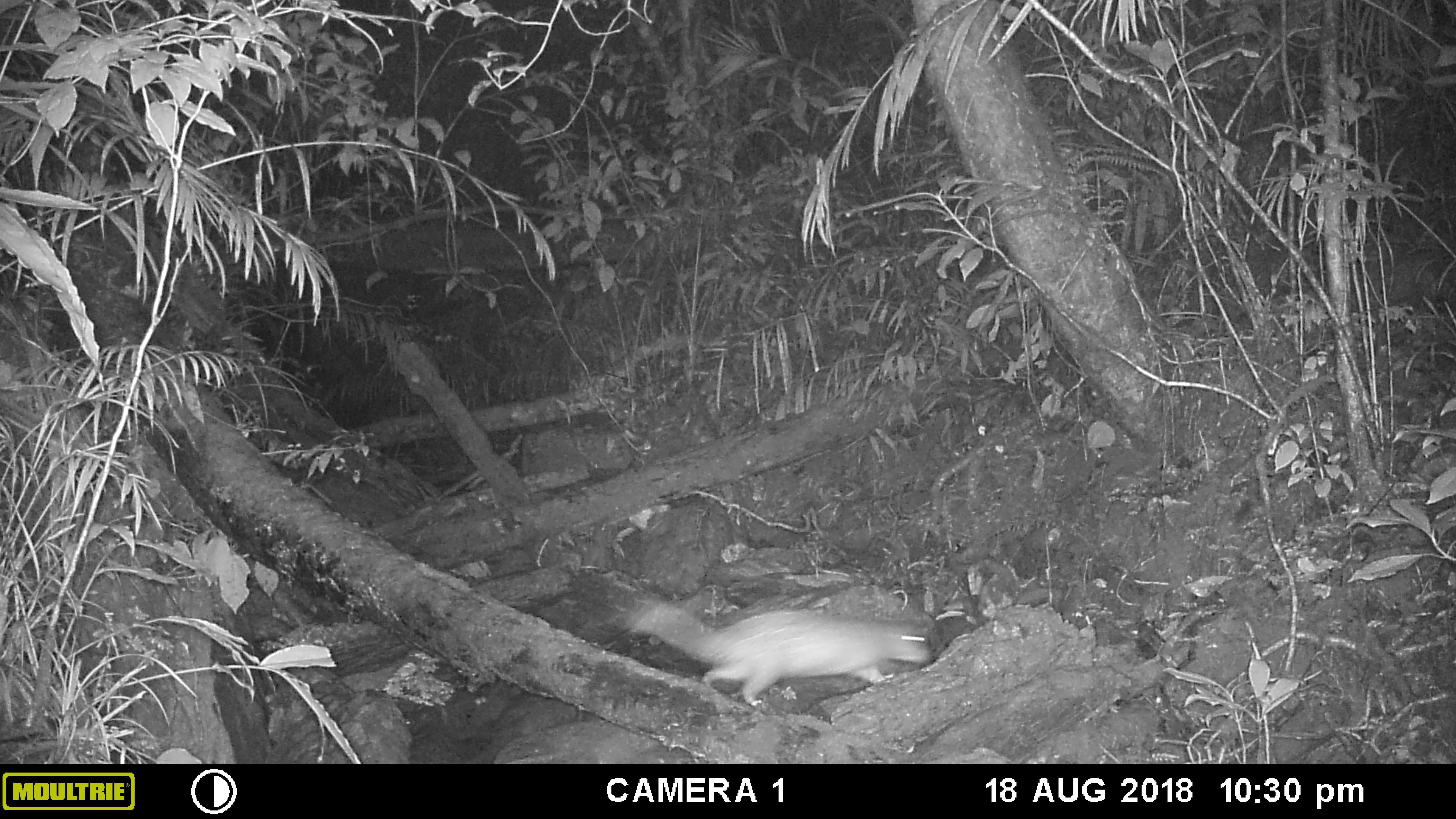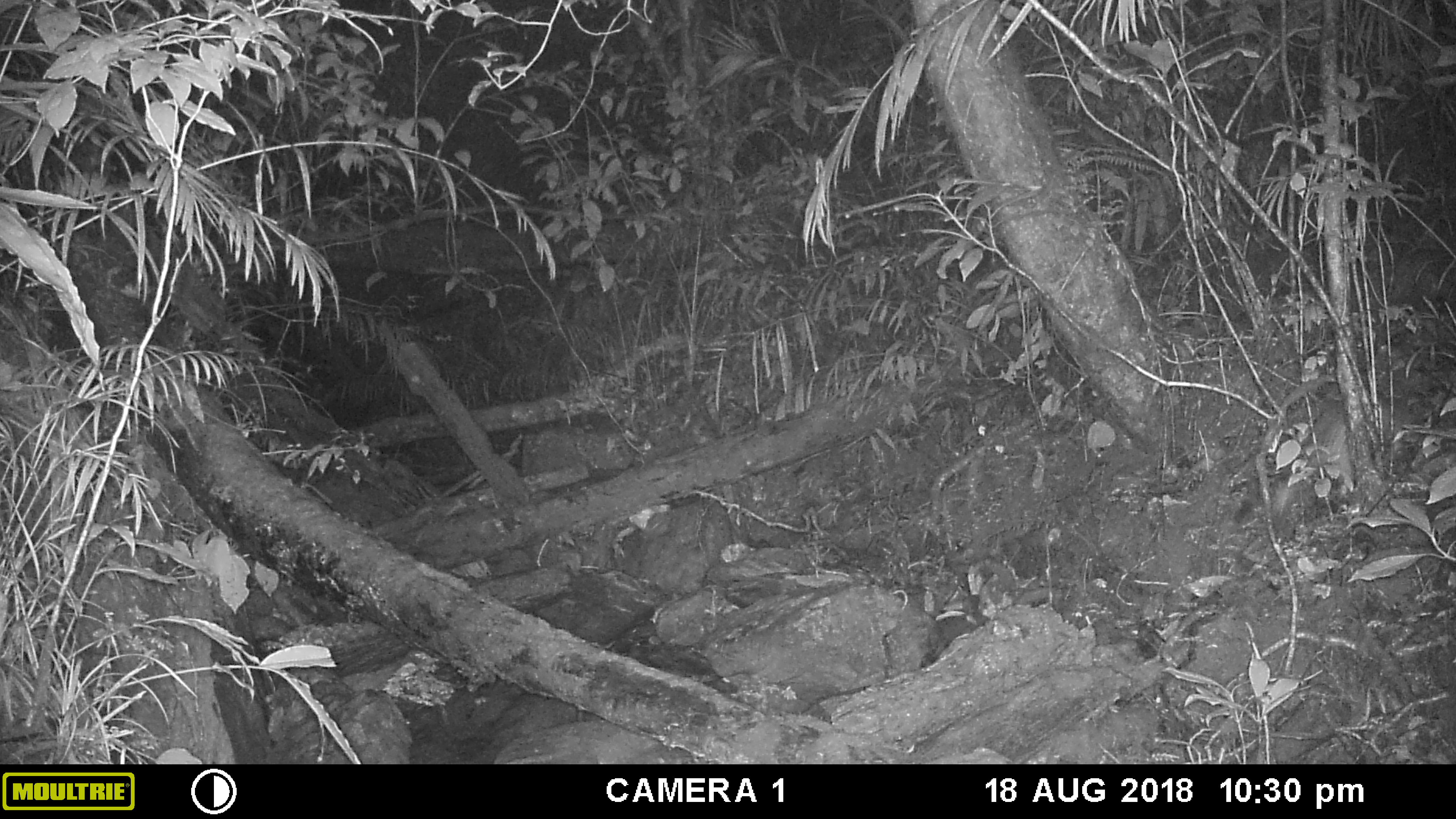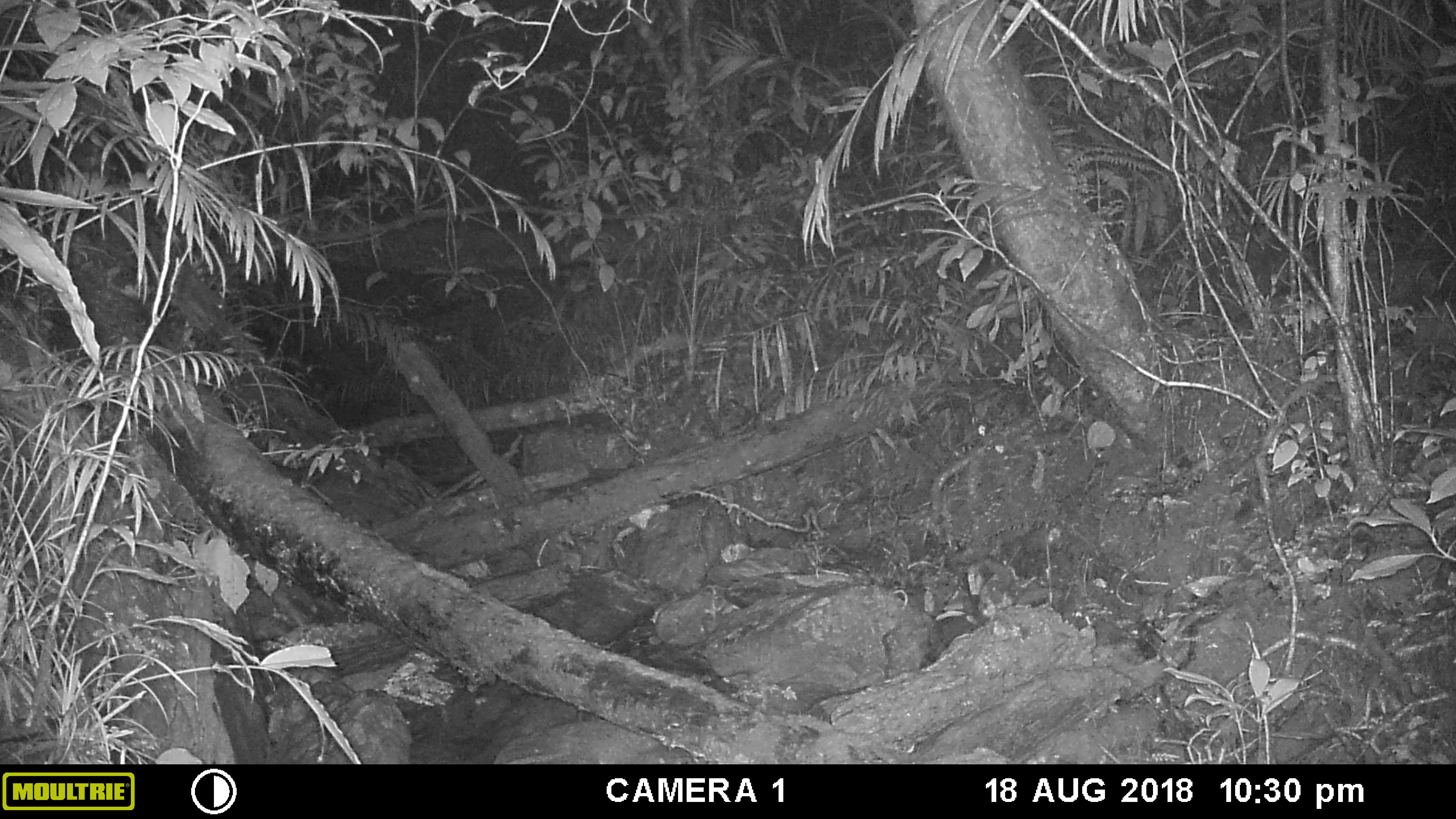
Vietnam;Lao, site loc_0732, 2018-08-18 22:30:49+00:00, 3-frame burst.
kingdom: Animalia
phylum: Chordata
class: Mammalia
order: Rodentia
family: Hystricidae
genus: Atherurus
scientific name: Atherurus macrourus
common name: asiatic brush-tailed porcupine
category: asiatic brush tailed porcupine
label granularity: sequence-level